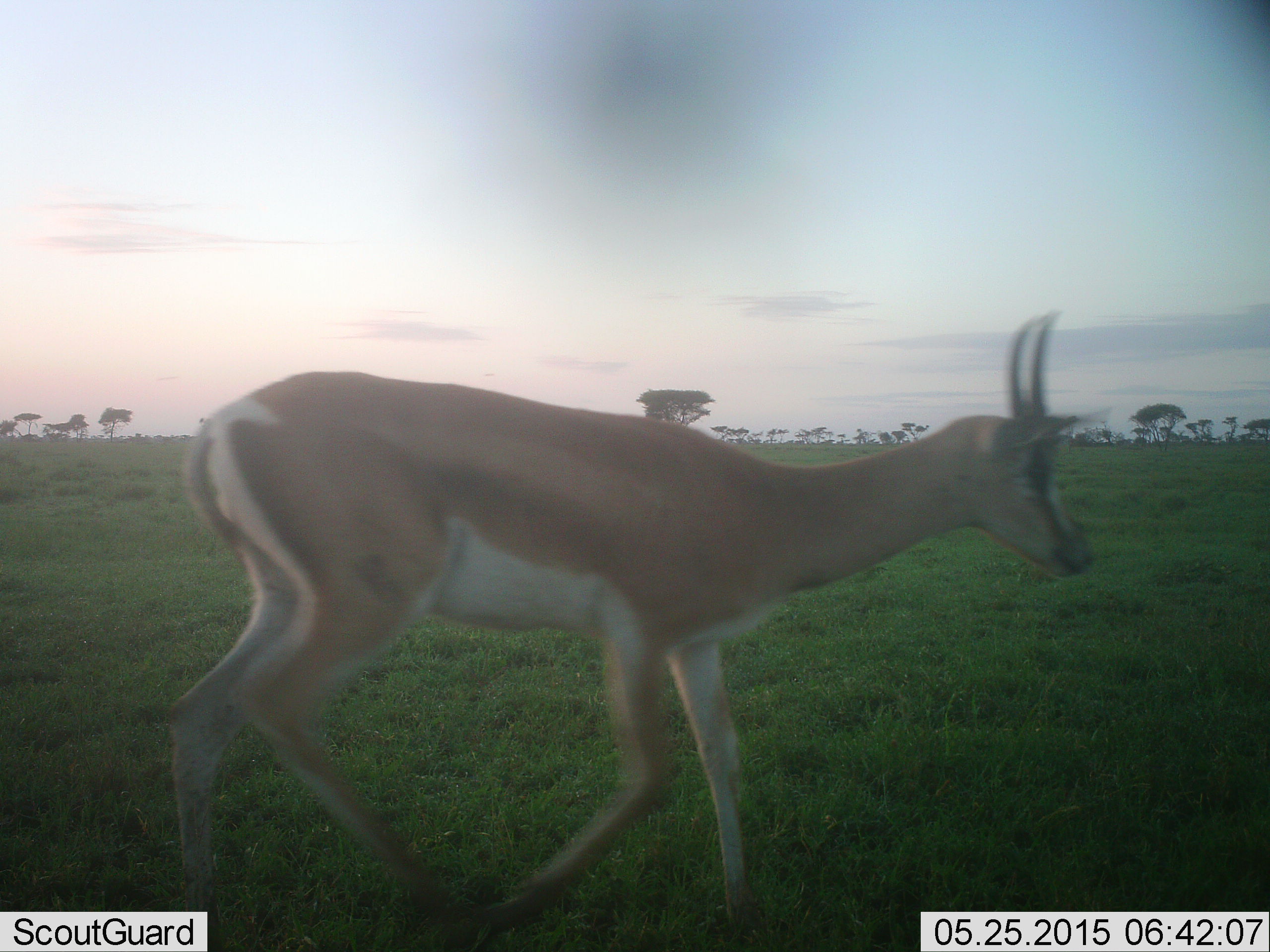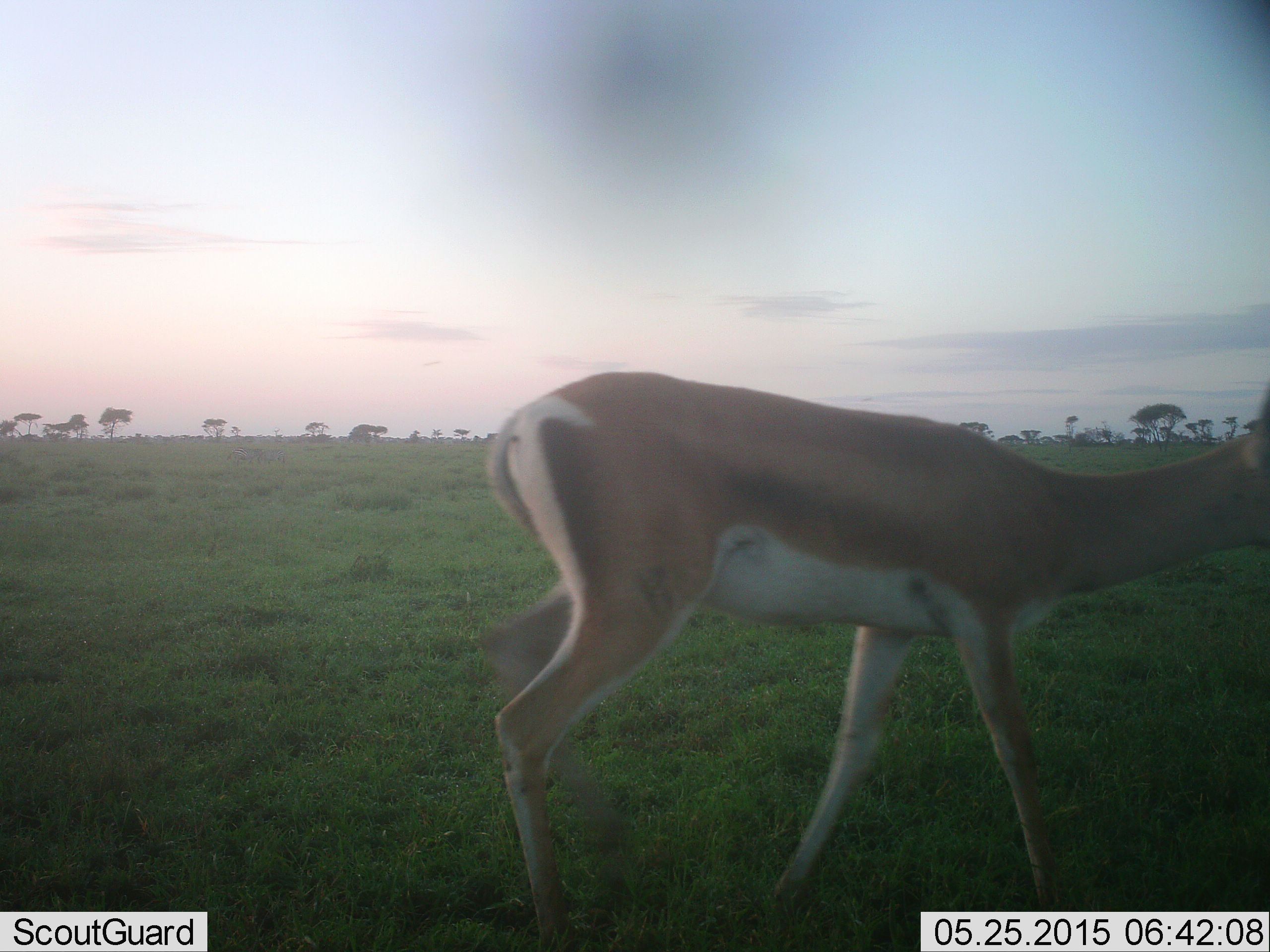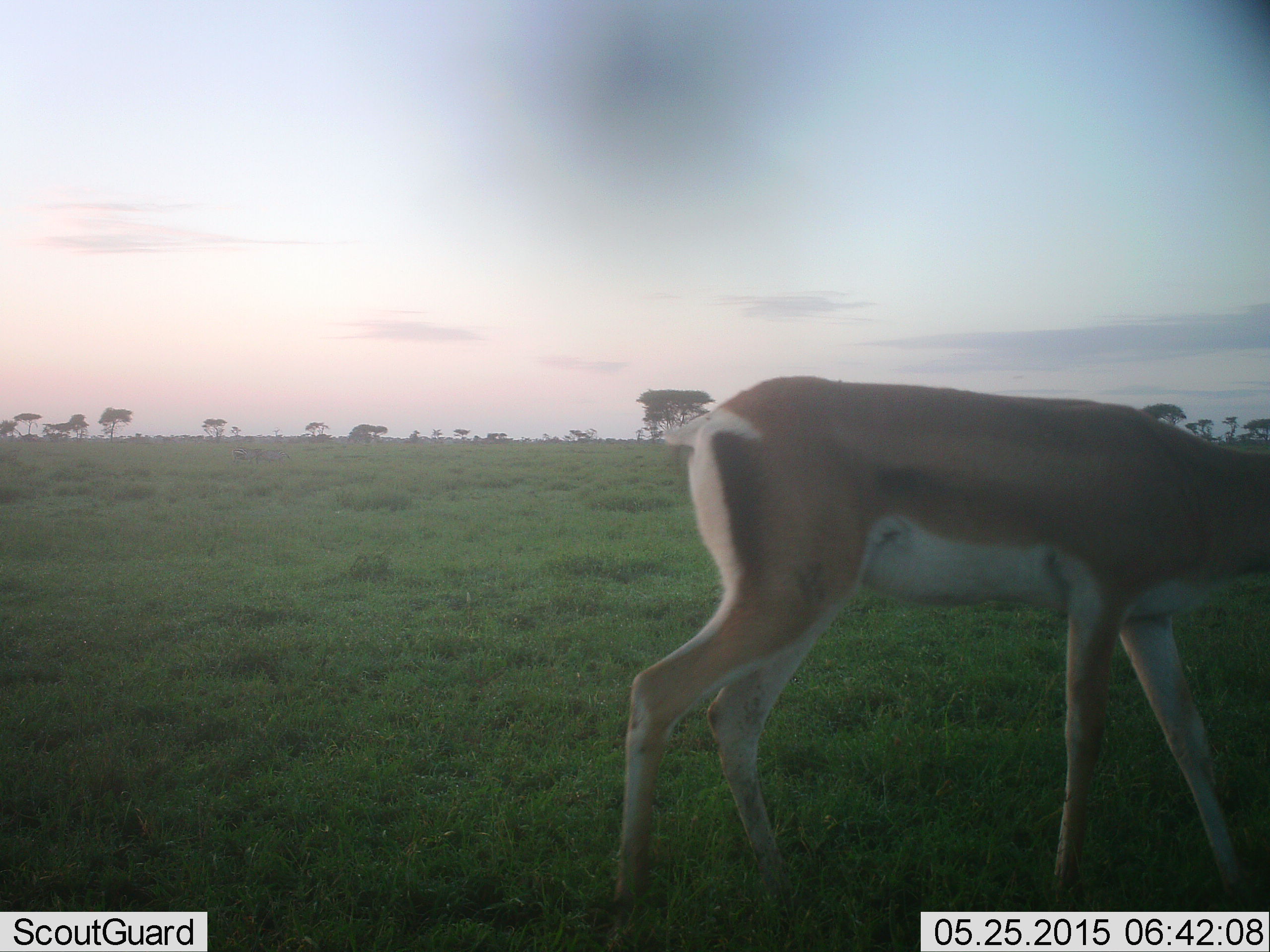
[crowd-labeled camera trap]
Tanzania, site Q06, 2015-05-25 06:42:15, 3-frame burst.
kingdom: Animalia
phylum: Chordata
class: Mammalia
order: Artiodactyla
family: Bovidae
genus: Nanger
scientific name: Nanger granti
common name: grant's gazelle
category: gazellegrants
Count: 1.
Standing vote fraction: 0%.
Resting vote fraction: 0%.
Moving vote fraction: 100%.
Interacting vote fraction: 0%.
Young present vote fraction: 0%.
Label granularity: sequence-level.